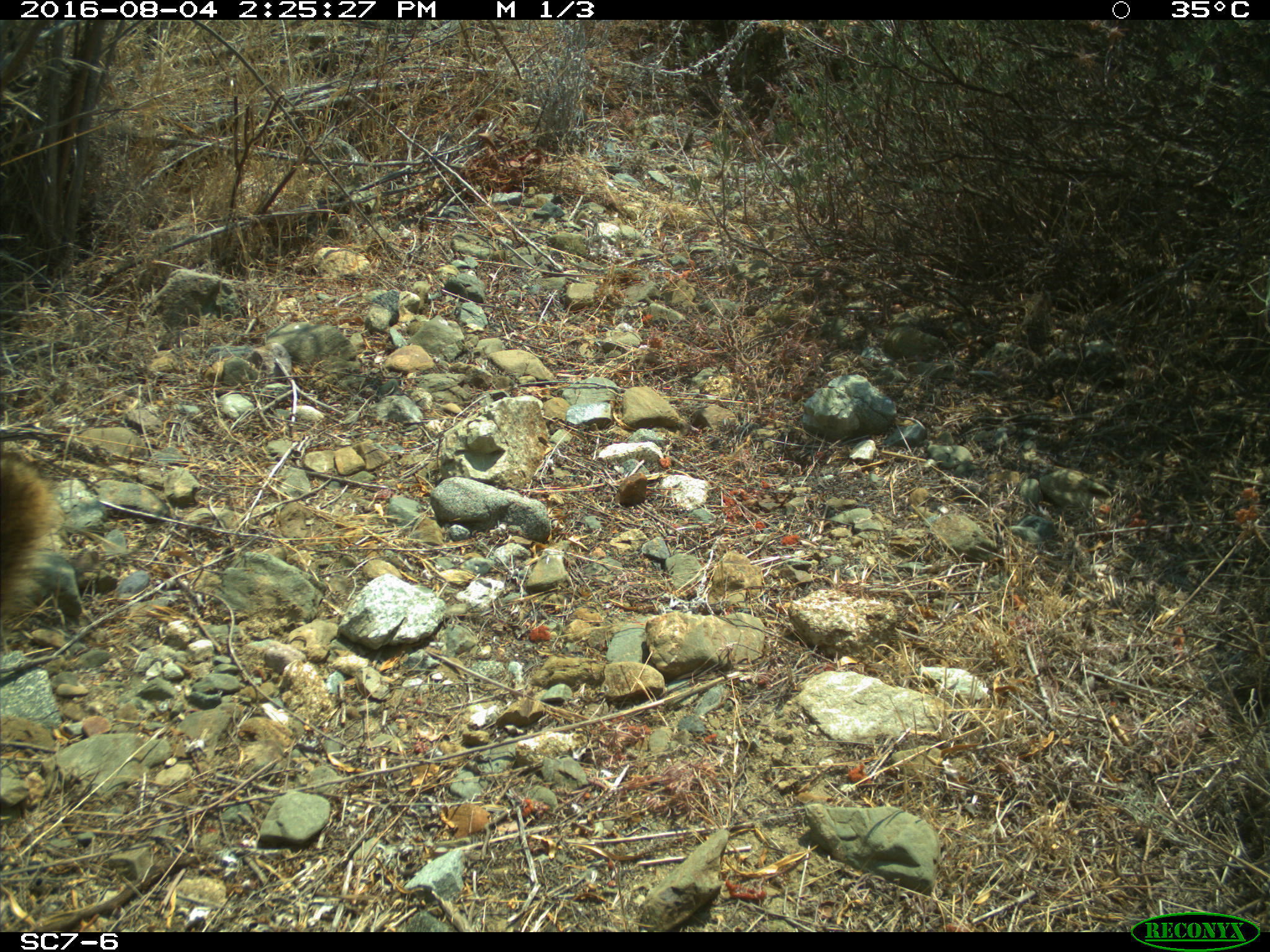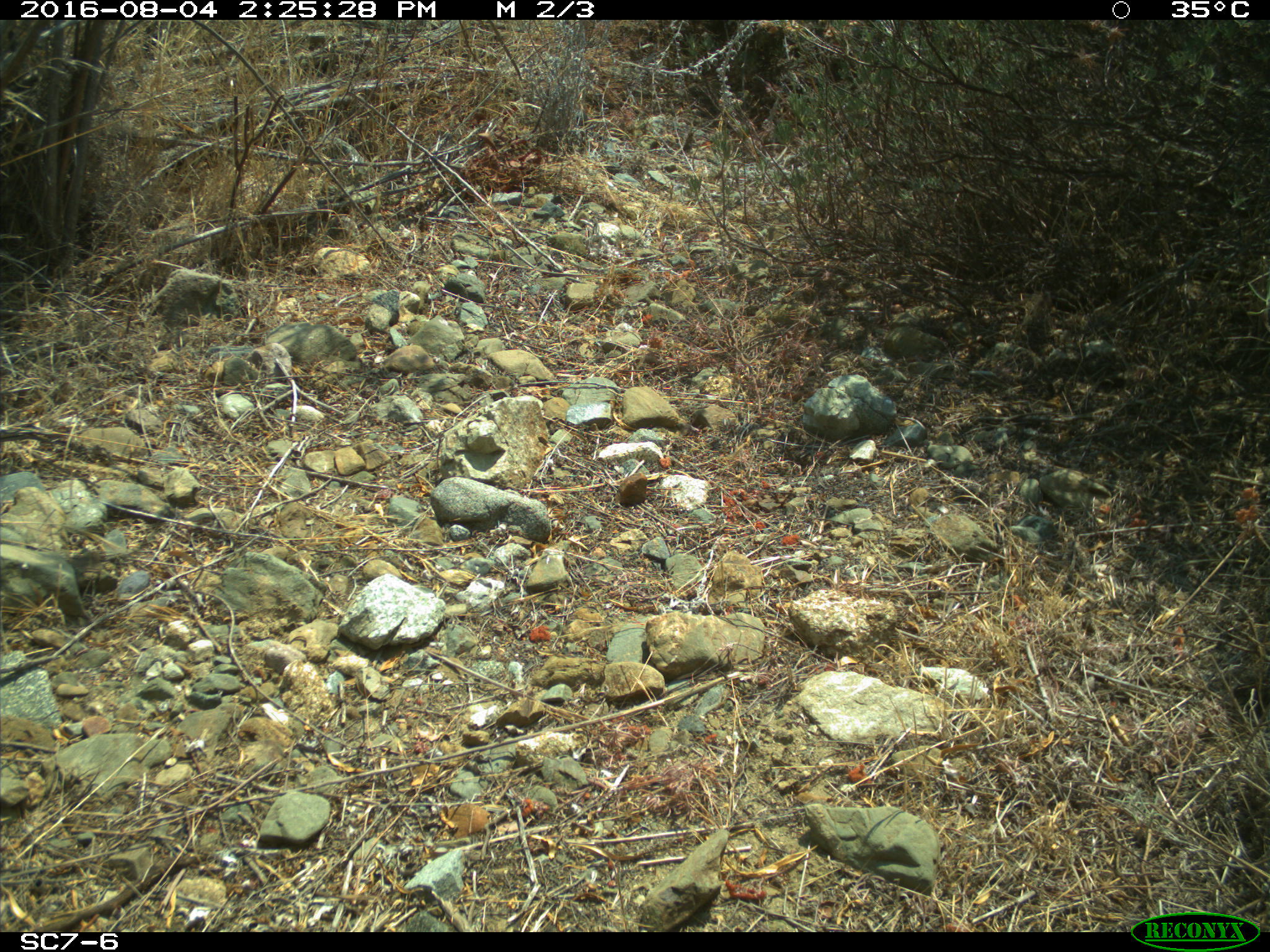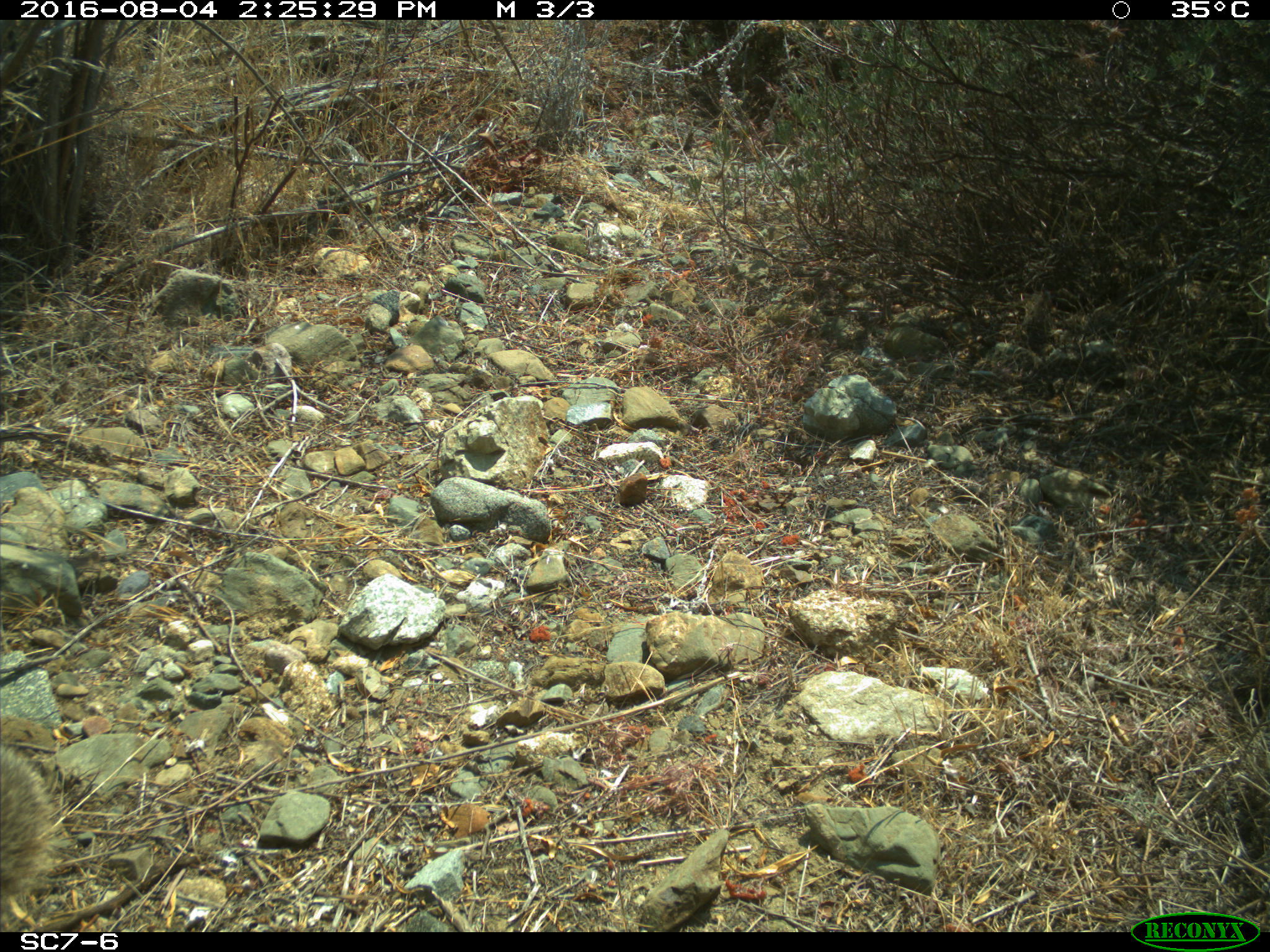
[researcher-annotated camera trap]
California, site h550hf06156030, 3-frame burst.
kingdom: Animalia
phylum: Chordata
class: Mammalia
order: Carnivora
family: Canidae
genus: Urocyon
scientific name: Urocyon littoralis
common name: island fox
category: fox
Fox (island fox) (Urocyon littoralis).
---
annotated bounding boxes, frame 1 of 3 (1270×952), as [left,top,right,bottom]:
fox: [0,456,68,621]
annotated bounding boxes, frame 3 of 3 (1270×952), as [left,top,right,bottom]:
fox: [0,744,73,885]